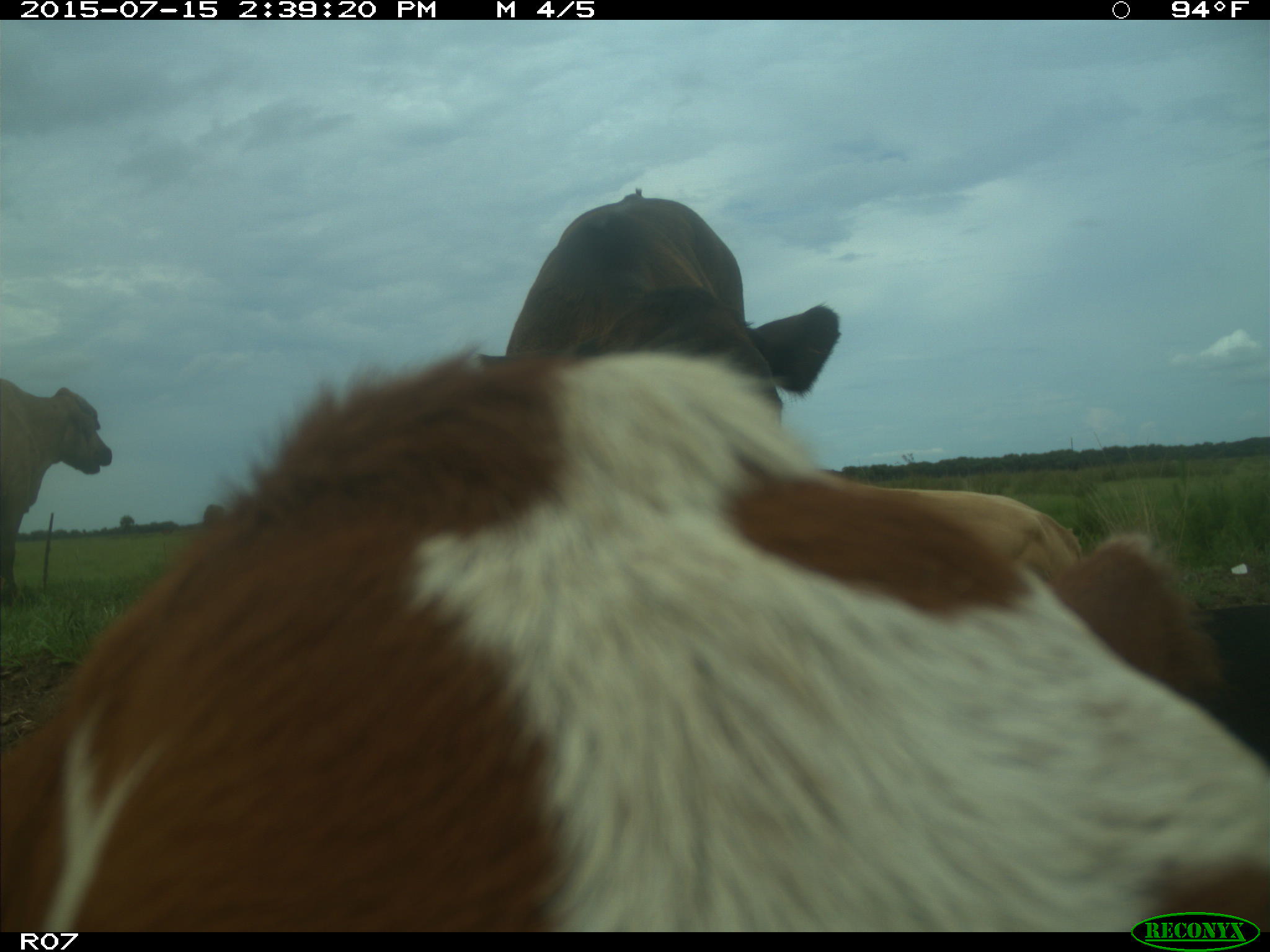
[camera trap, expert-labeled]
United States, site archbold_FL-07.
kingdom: Animalia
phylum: Chordata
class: Mammalia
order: Artiodactyla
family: Bovidae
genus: Bos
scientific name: Bos taurus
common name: domestic cow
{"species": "Bos taurus (domestic cow)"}